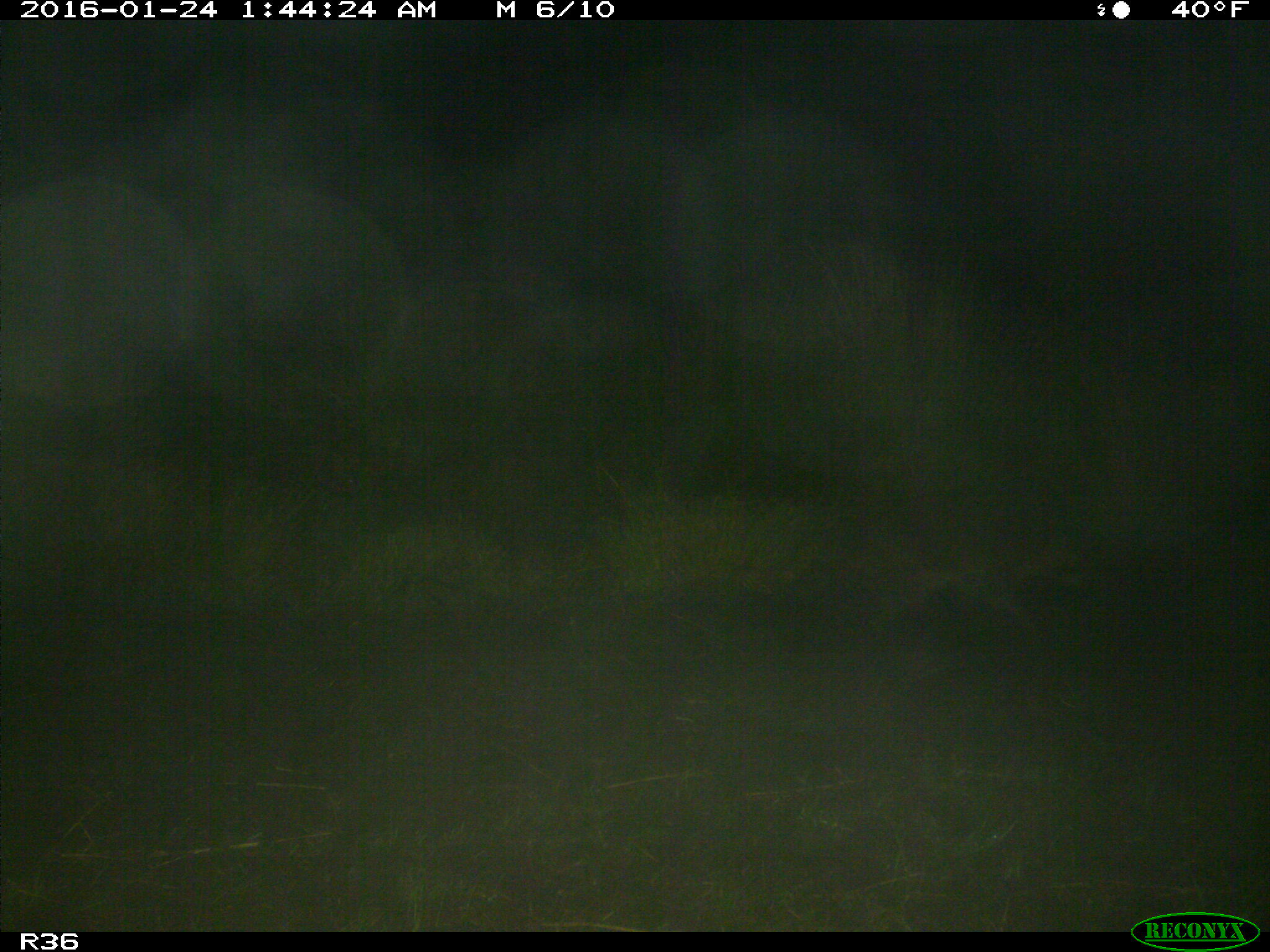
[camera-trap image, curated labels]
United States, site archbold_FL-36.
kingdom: Animalia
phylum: Chordata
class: Mammalia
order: Carnivora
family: Procyonidae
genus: Procyon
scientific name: Procyon lotor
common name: common raccoon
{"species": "Procyon lotor (common raccoon)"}